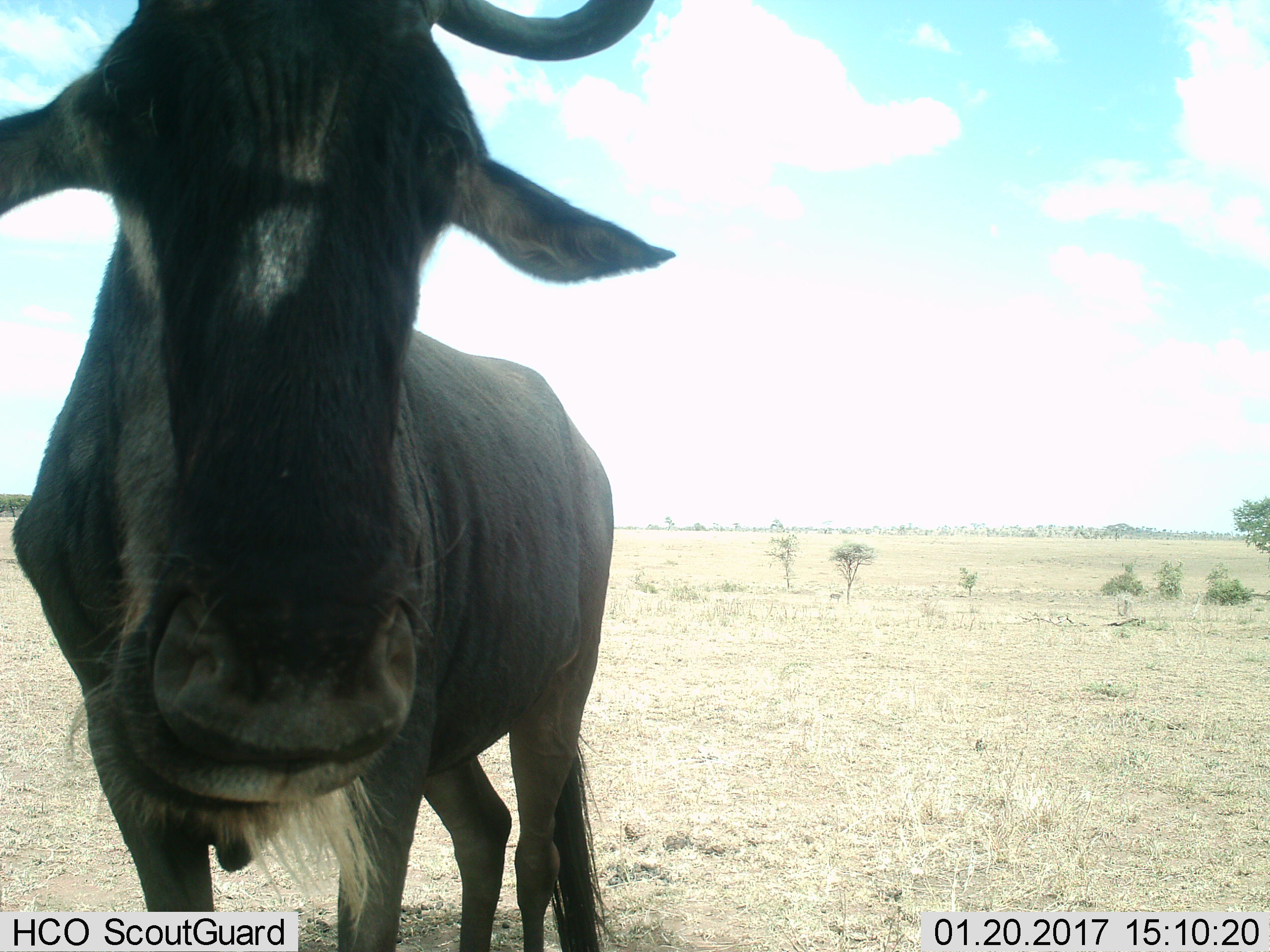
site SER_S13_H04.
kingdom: Animalia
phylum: Chordata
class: Mammalia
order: Artiodactyla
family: Bovidae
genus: Connochaetes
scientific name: Connochaetes taurinus taurinus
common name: blue wildebeest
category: wildebeestblue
Wildebeestblue (blue wildebeest) (Connochaetes taurinus taurinus), count 1. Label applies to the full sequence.